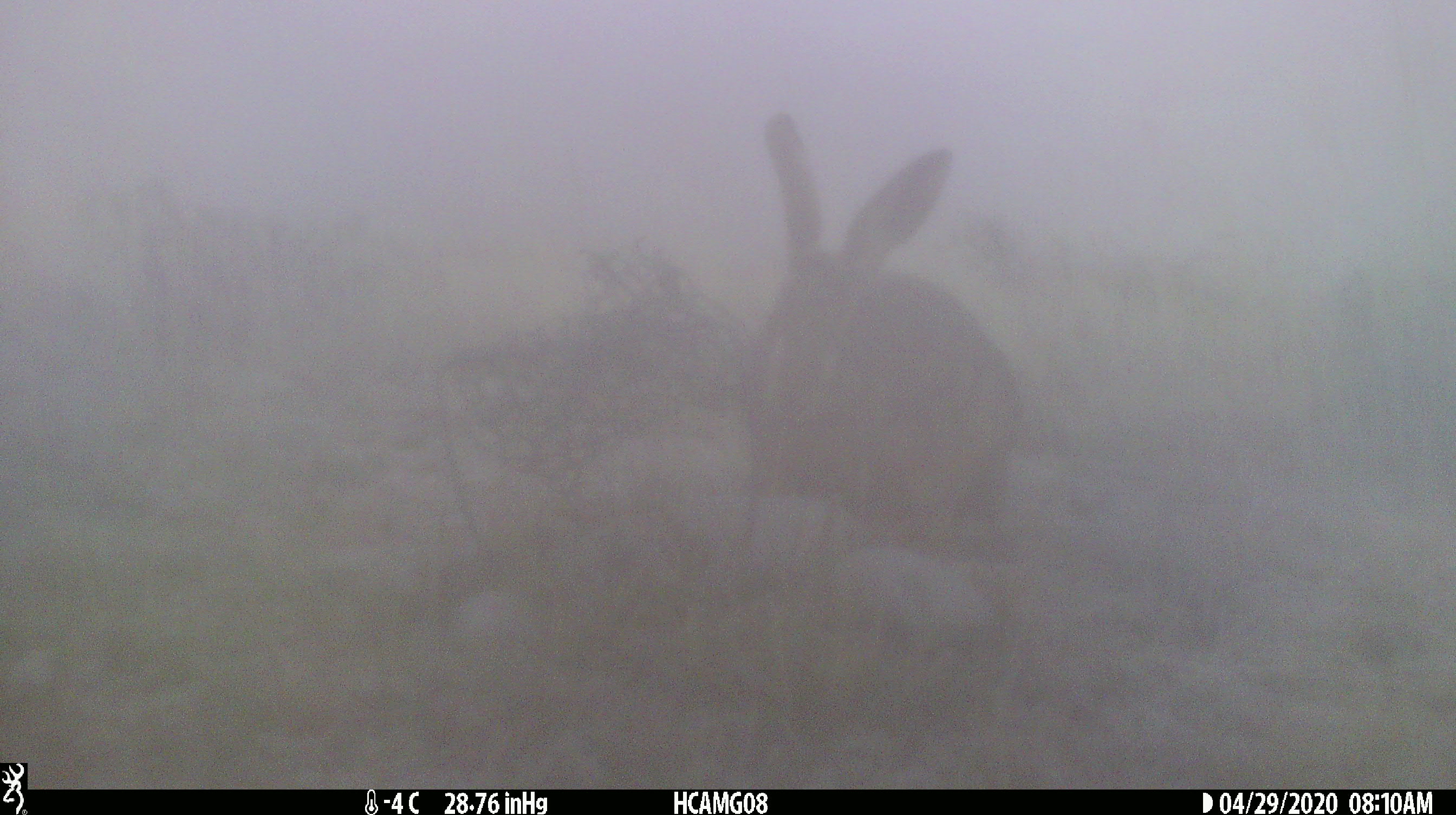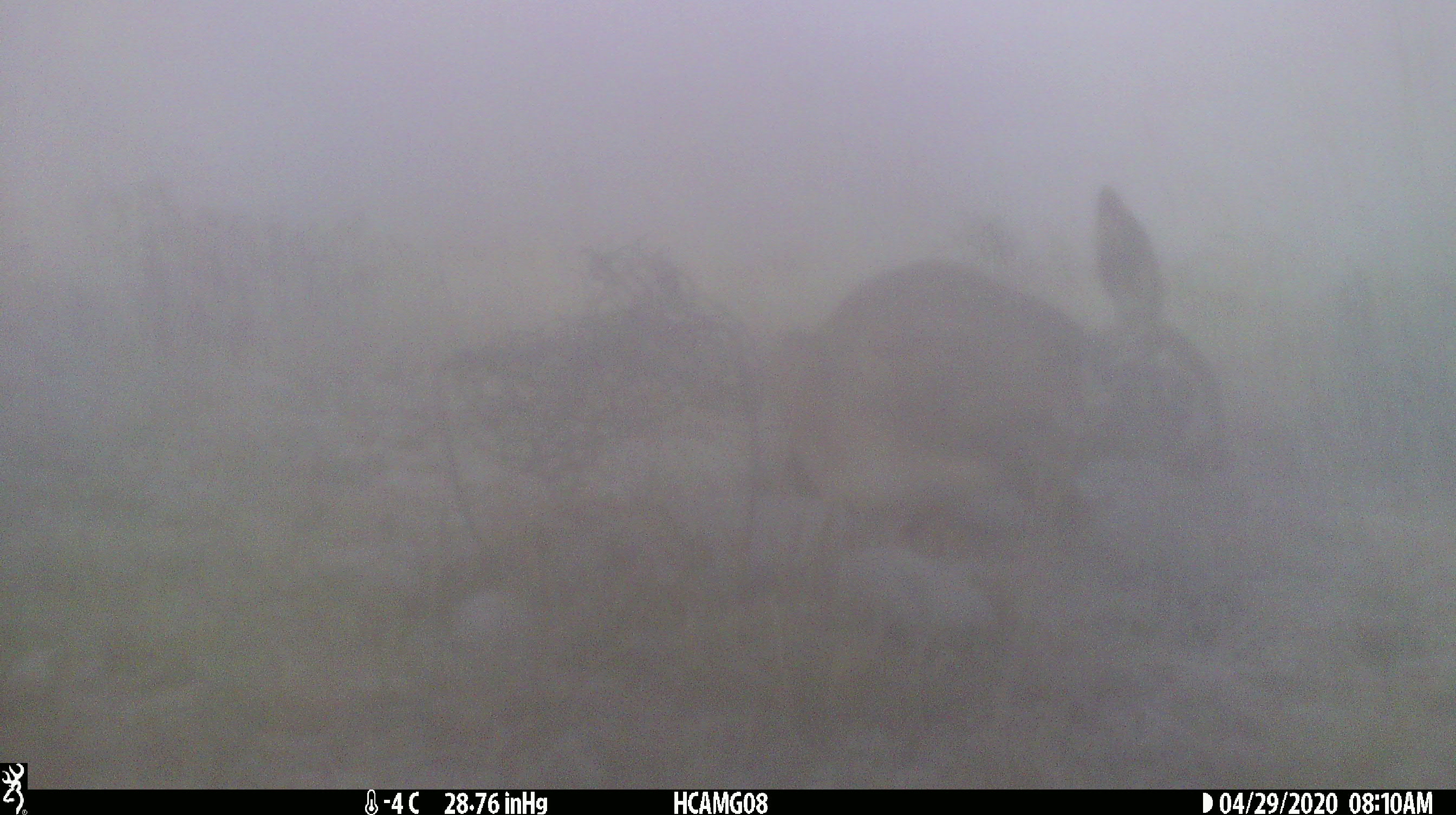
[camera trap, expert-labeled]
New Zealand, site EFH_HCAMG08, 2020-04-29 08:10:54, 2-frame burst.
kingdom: Animalia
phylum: Chordata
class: Mammalia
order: Lagomorpha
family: Leporidae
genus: Lepus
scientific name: Lepus europaeus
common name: brown hare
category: hare